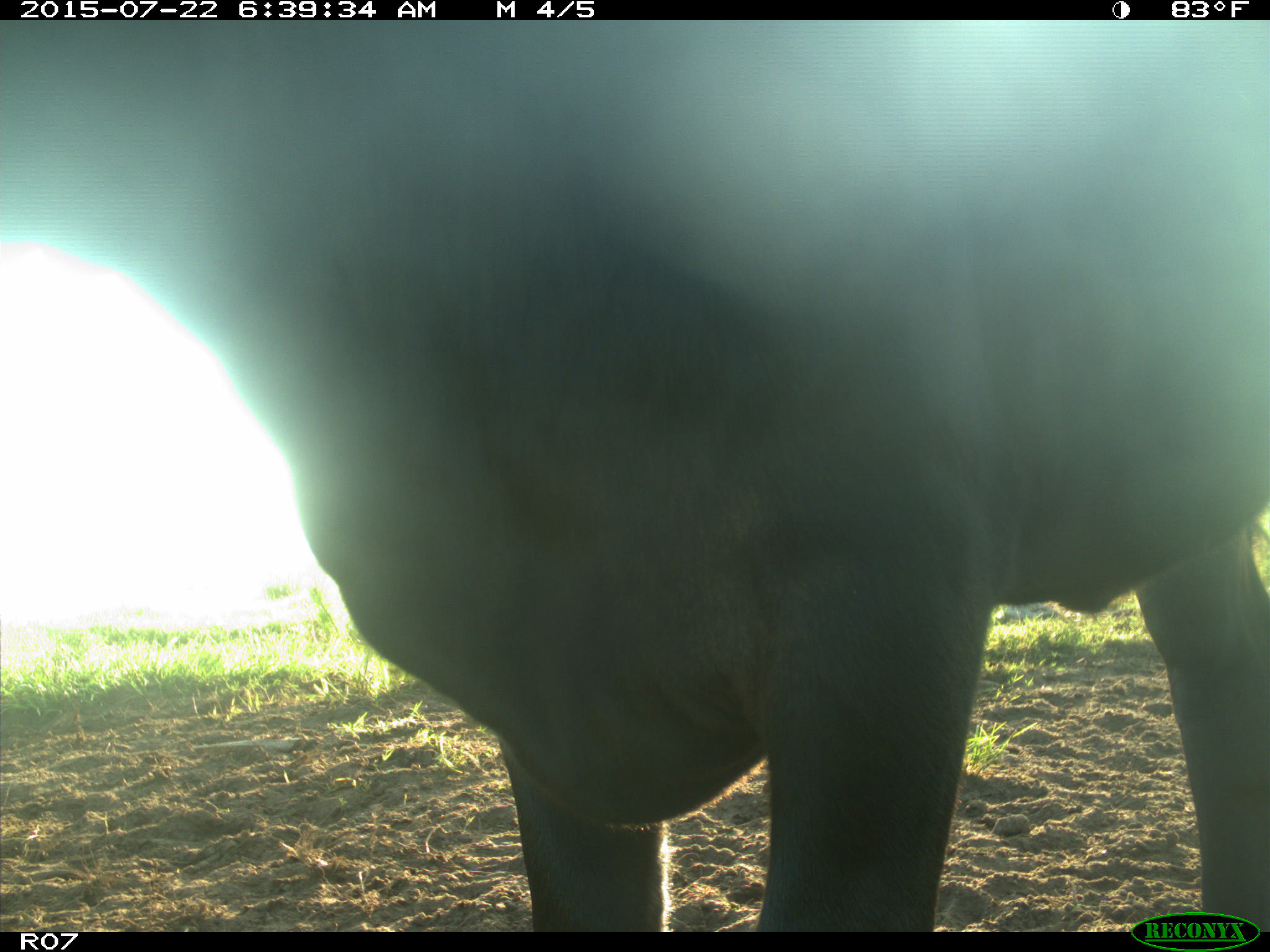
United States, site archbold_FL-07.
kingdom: Animalia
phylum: Chordata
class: Mammalia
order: Artiodactyla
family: Bovidae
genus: Bos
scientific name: Bos taurus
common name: domestic cow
Bos taurus (domestic cow).